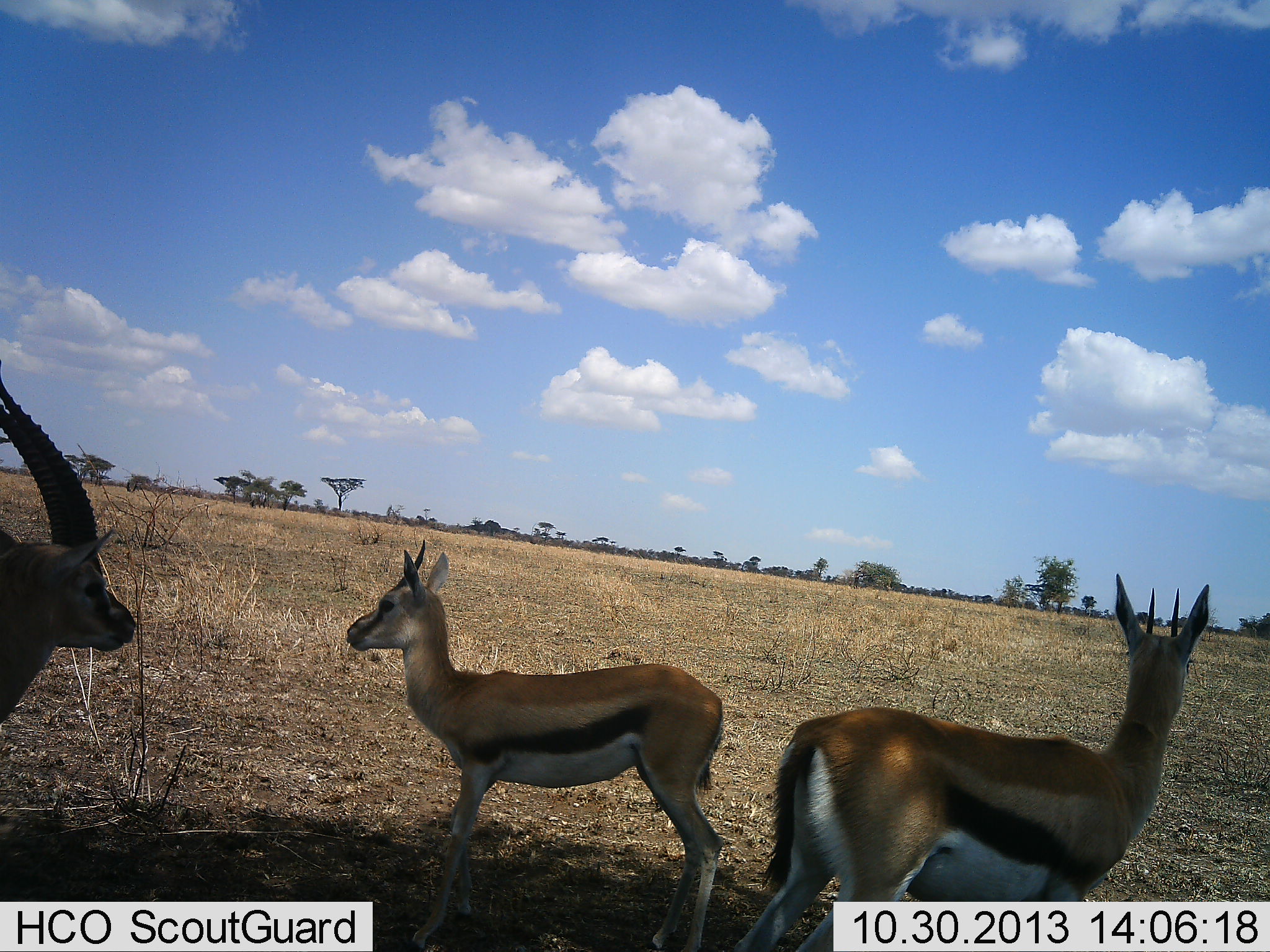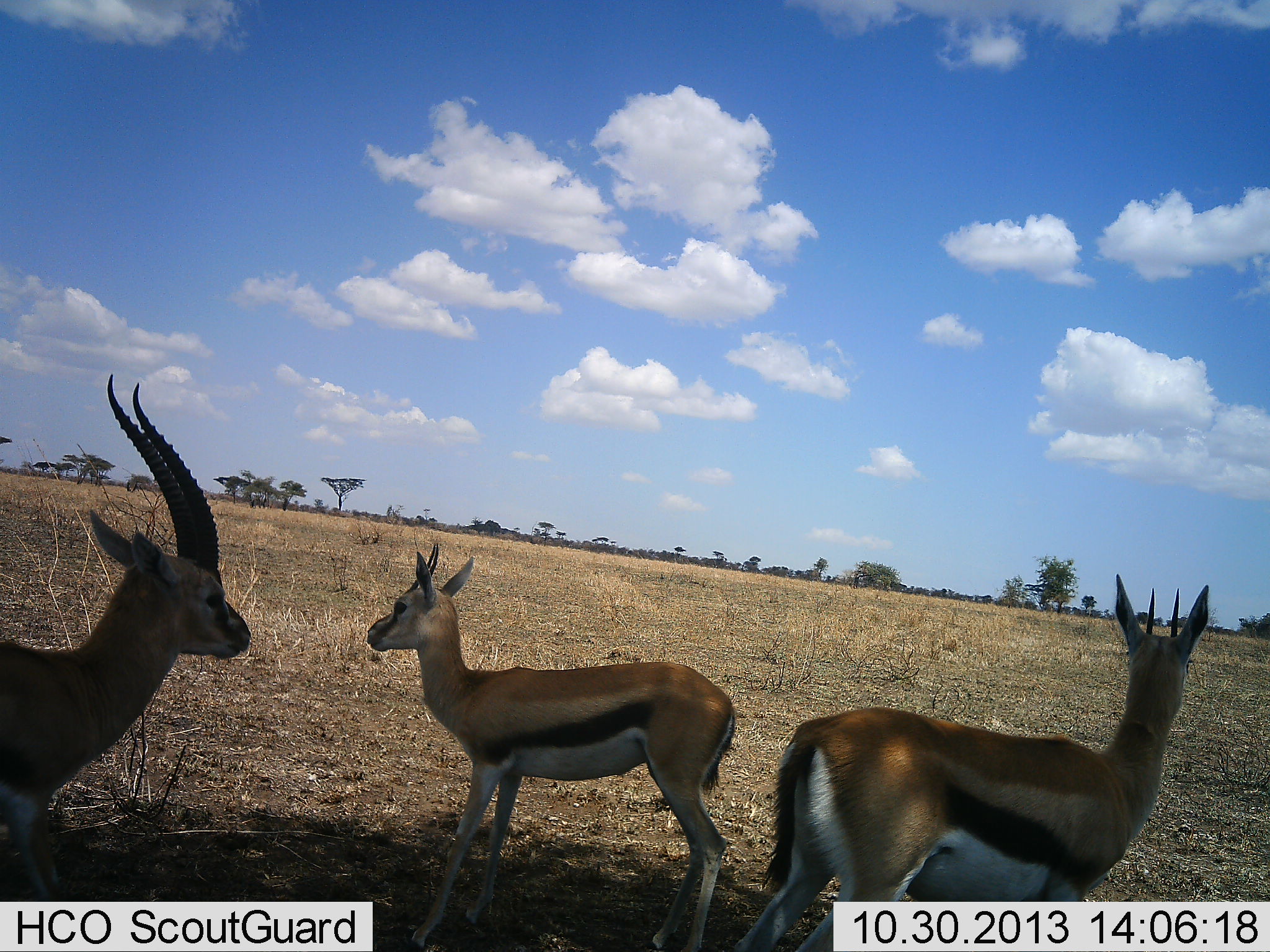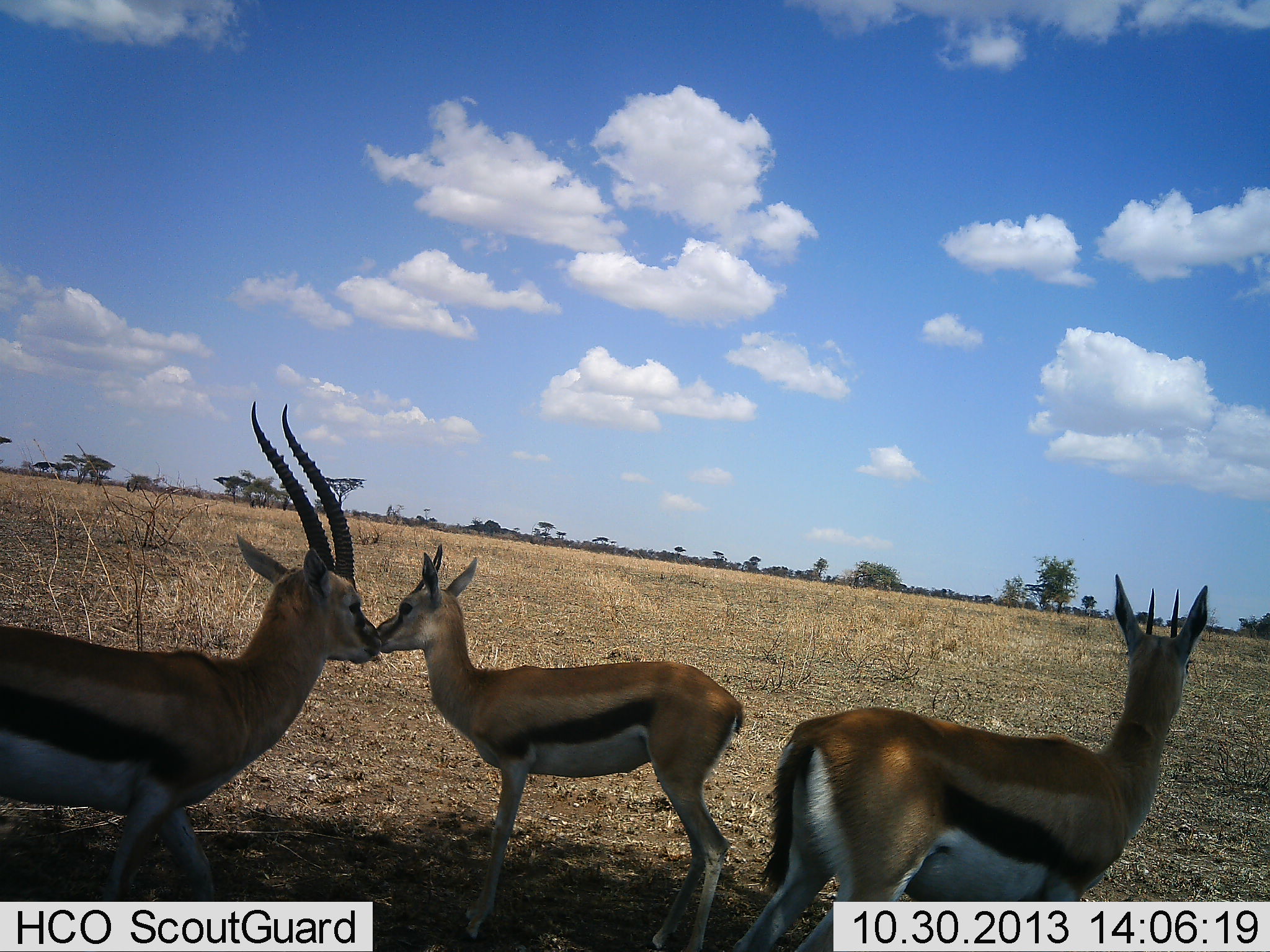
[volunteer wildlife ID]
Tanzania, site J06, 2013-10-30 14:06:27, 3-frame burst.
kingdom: Animalia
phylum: Chordata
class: Mammalia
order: Artiodactyla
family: Bovidae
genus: Eudorcas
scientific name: Eudorcas thomsonii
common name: thomson's gazelle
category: gazellethomsons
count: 3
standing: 94%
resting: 6%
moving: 47%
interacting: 6%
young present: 6%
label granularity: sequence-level